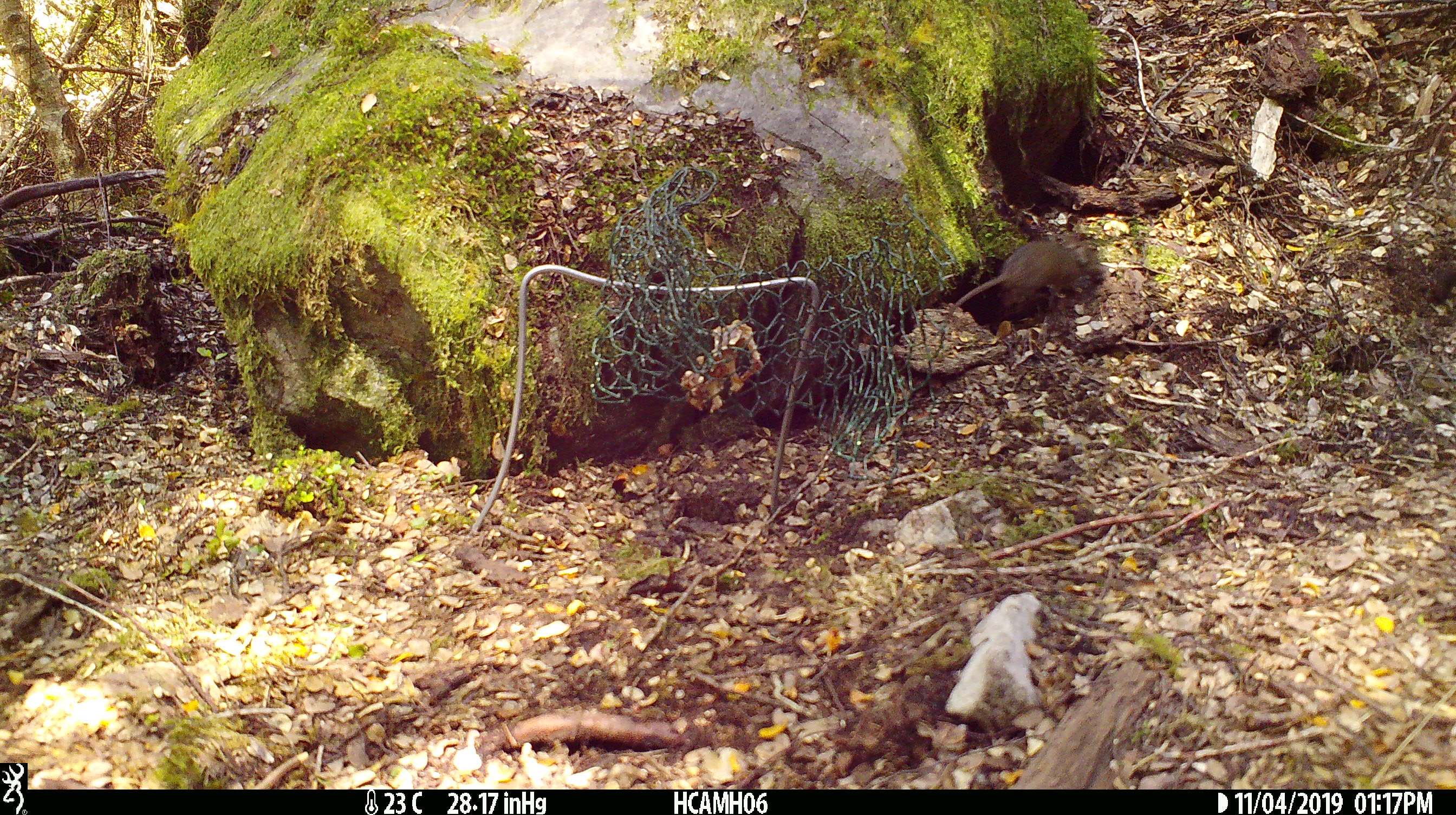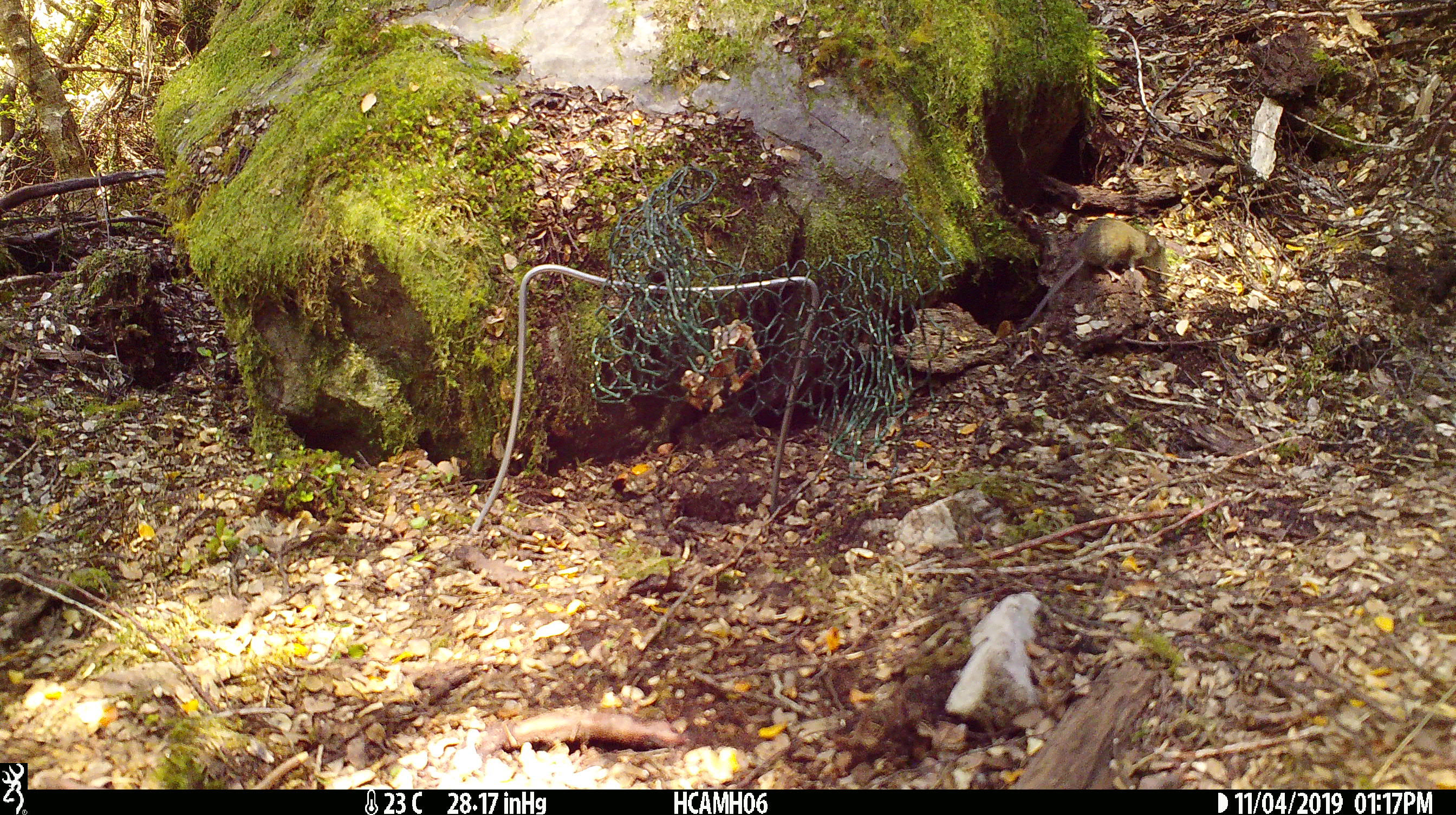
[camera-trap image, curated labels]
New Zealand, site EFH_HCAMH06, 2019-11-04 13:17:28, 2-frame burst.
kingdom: Animalia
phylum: Chordata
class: Mammalia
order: Rodentia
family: Muridae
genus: Mus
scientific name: Mus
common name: mouse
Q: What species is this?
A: Mouse (Mus).